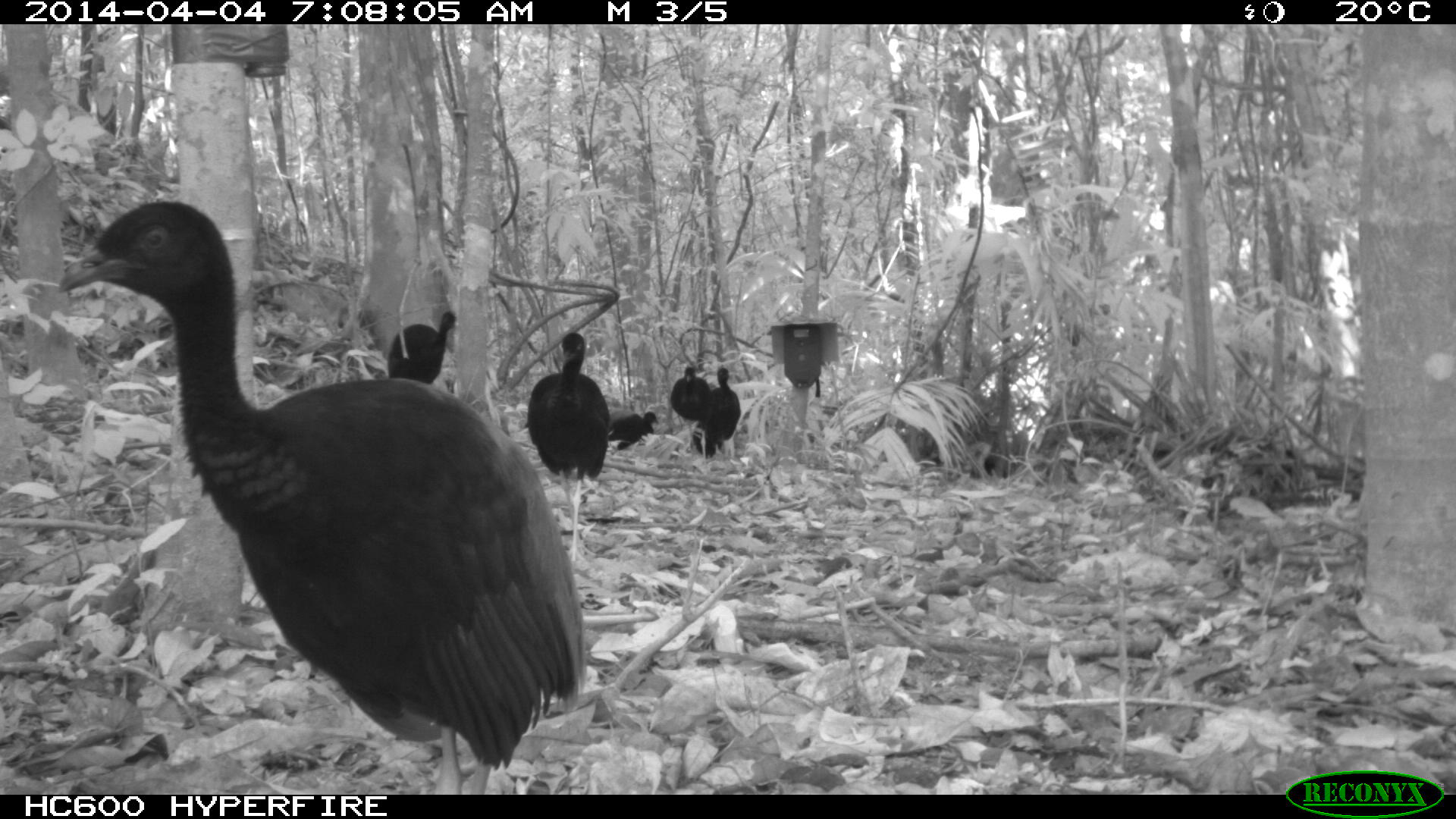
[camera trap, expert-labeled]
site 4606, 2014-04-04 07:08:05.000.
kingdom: Animalia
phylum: Chordata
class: Aves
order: Gruiformes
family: Psophiidae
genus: Psophia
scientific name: Psophia crepitans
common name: gray-winged trumpeter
Psophia crepitans (gray-winged trumpeter), count 8, age adult.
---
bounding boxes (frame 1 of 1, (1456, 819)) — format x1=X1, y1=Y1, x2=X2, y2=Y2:
psophia crepitans: x1=56, y1=198, x2=585, y2=793; x1=525, y1=332, x2=609, y2=559; x1=386, y1=311, x2=458, y2=384; x1=669, y1=362, x2=710, y2=453; x1=705, y1=366, x2=741, y2=458; x1=607, y1=411, x2=658, y2=449